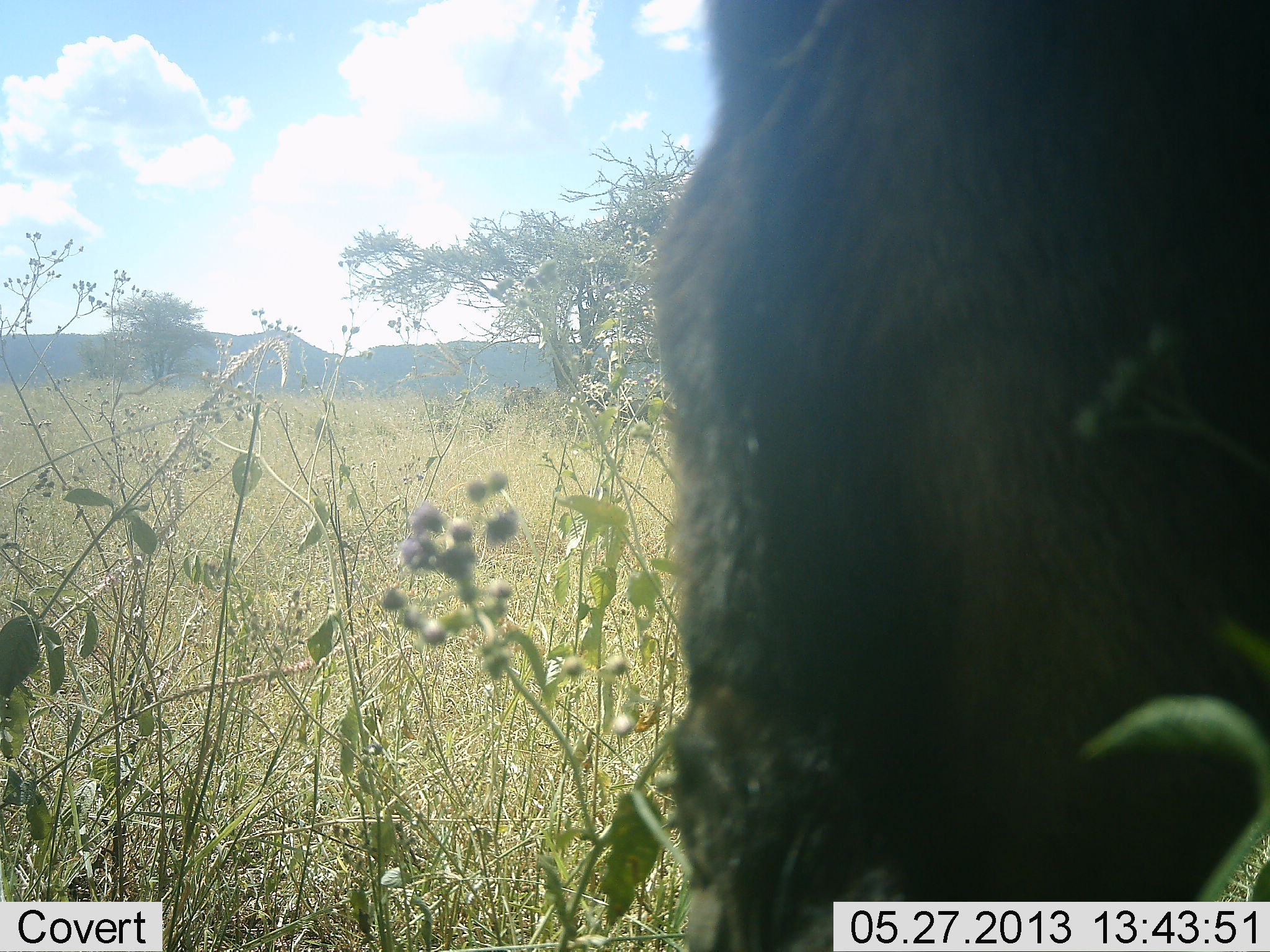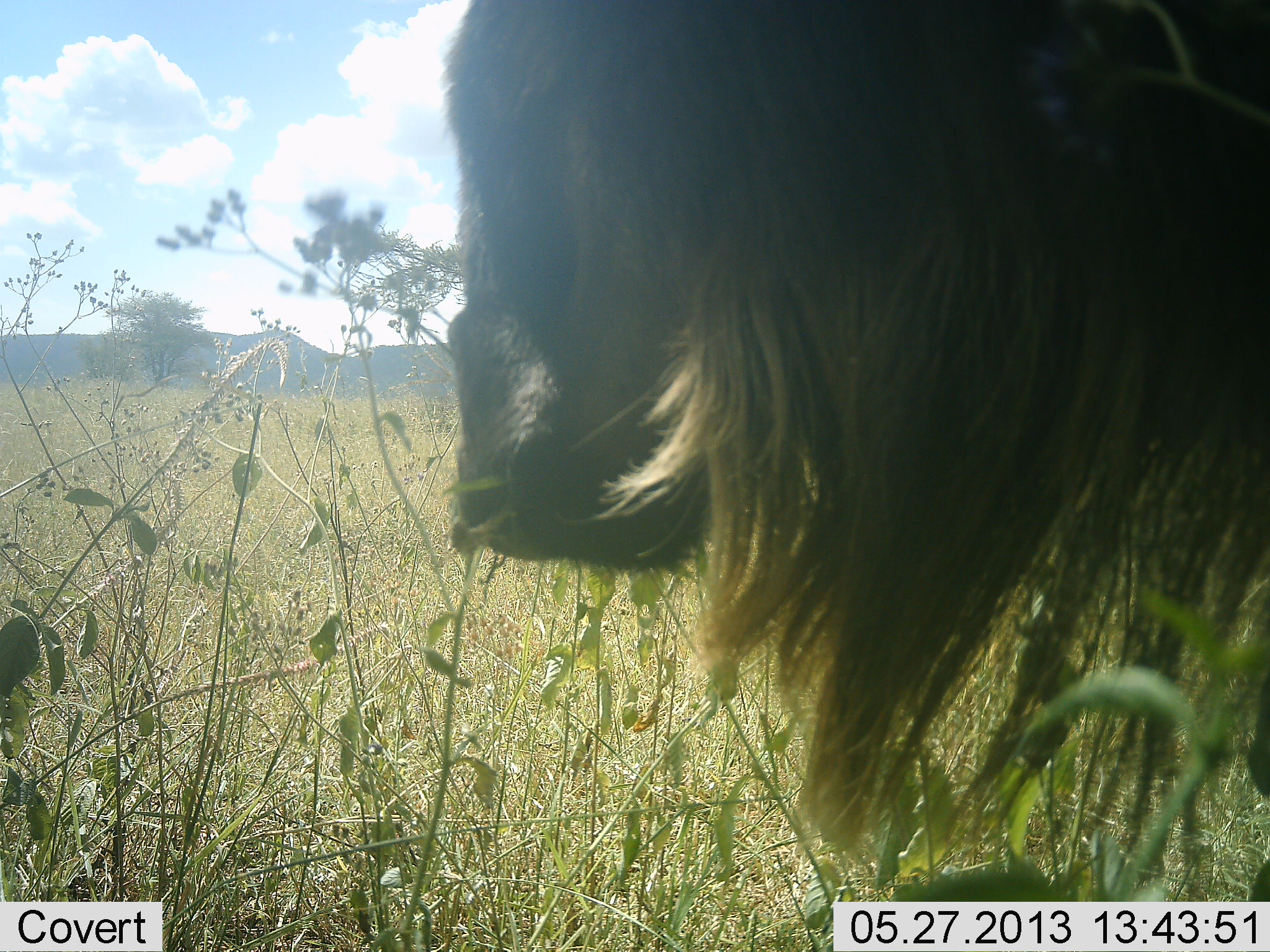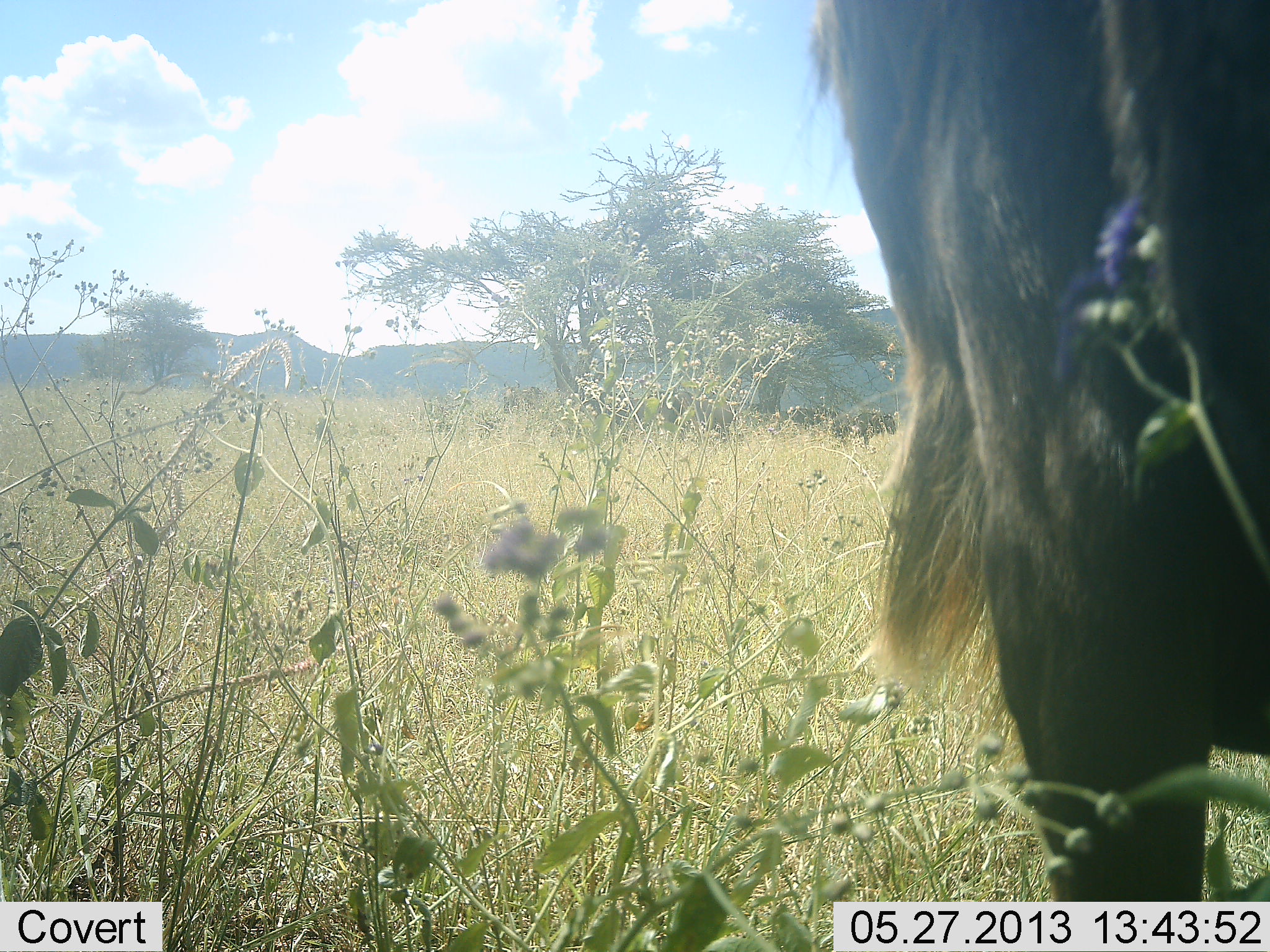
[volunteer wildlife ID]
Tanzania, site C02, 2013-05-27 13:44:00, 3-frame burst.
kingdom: Animalia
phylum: Chordata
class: Mammalia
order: Artiodactyla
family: Bovidae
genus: Connochaetes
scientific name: Connochaetes taurinus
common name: blue wildebeest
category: wildebeest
Wildebeest (blue wildebeest) (Connochaetes taurinus), count 1. Behavior (volunteer vote fractions): standing 20%, resting 0%, moving 30%, interacting 0%. Young present (vote fraction): 0%. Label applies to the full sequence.